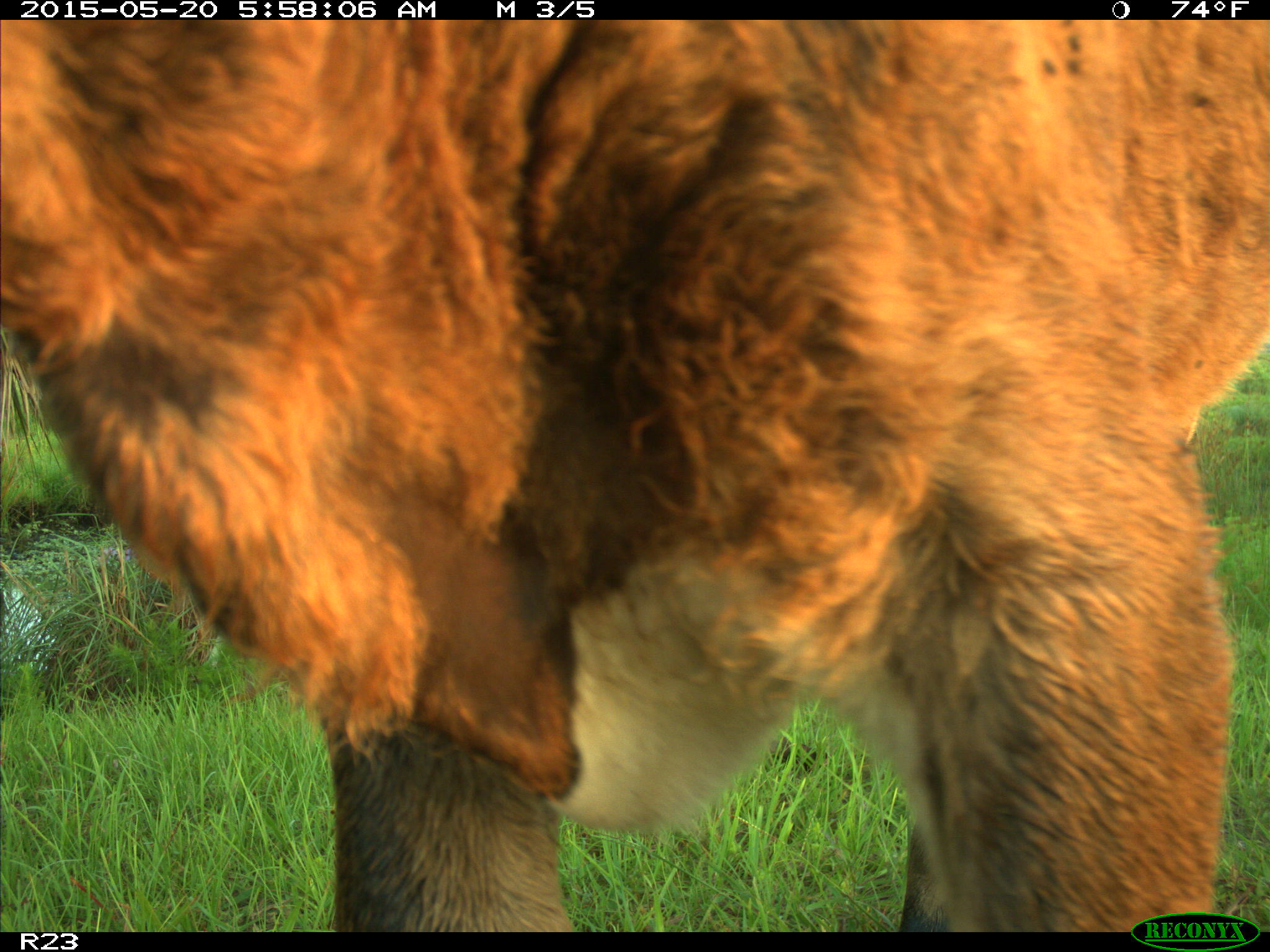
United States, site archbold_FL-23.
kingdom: Animalia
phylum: Chordata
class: Mammalia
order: Artiodactyla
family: Bovidae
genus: Bos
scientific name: Bos taurus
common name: domestic cow